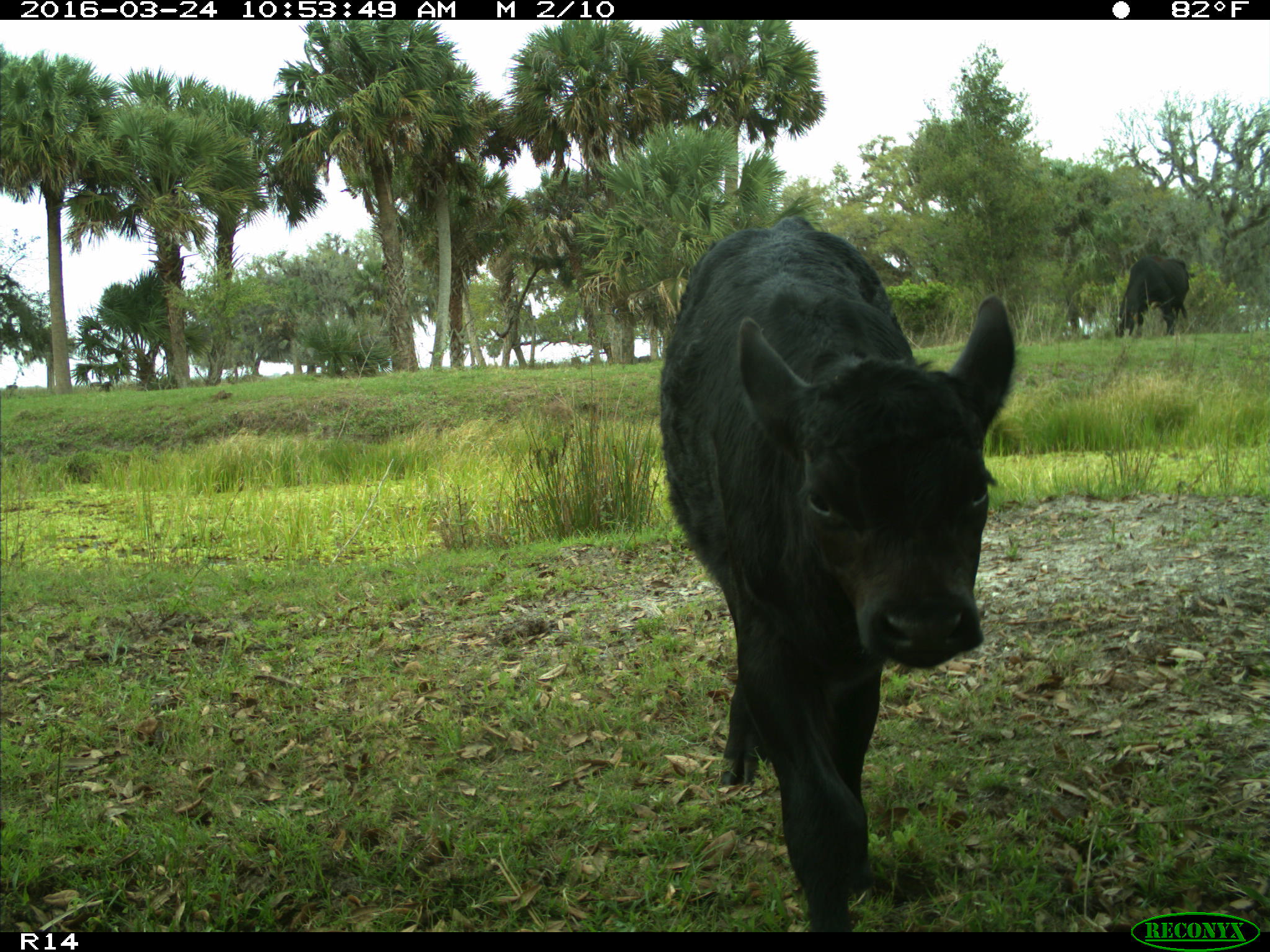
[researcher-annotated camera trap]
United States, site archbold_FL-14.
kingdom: Animalia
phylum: Chordata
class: Mammalia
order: Artiodactyla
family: Bovidae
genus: Bos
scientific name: Bos taurus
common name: domestic cow